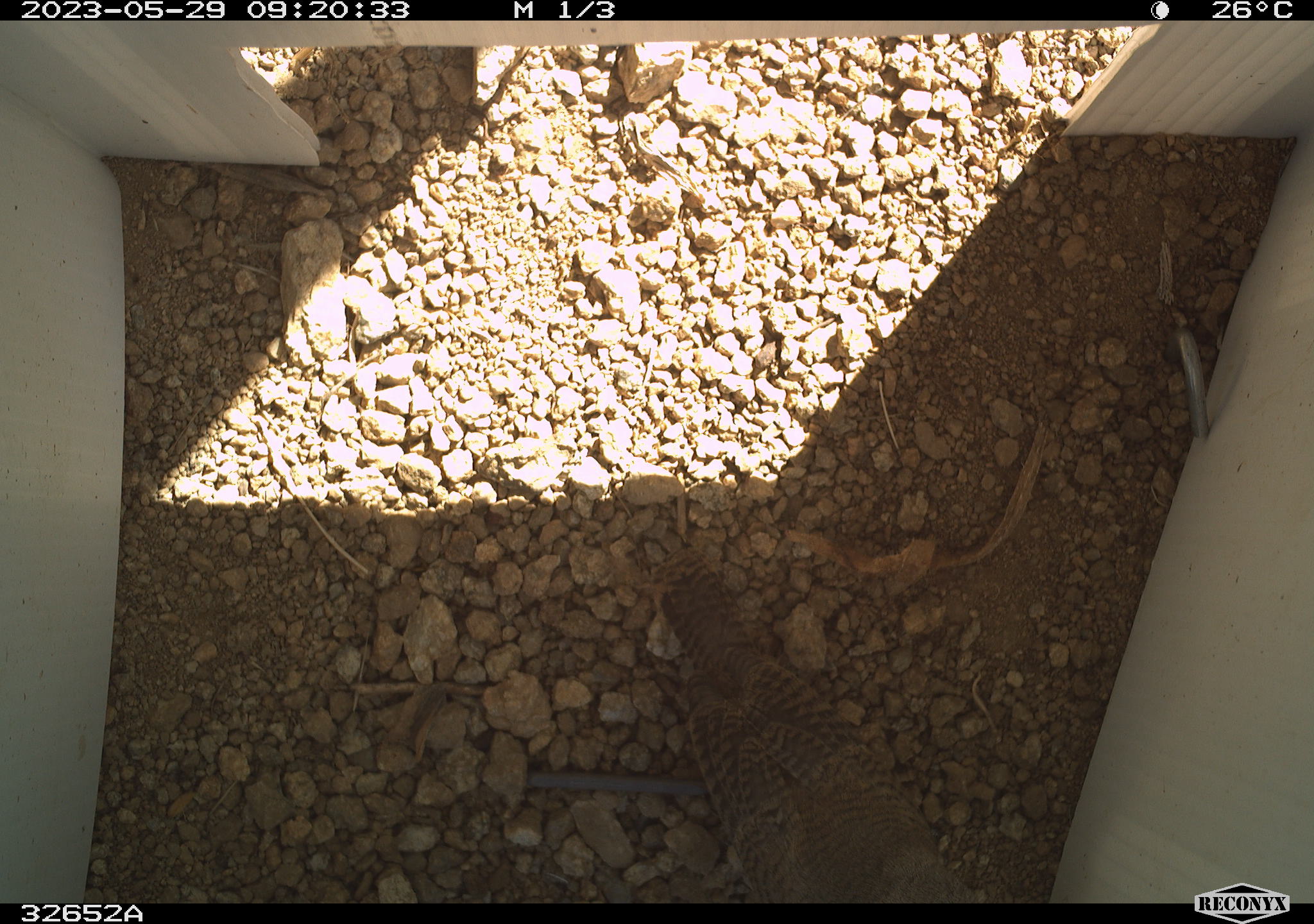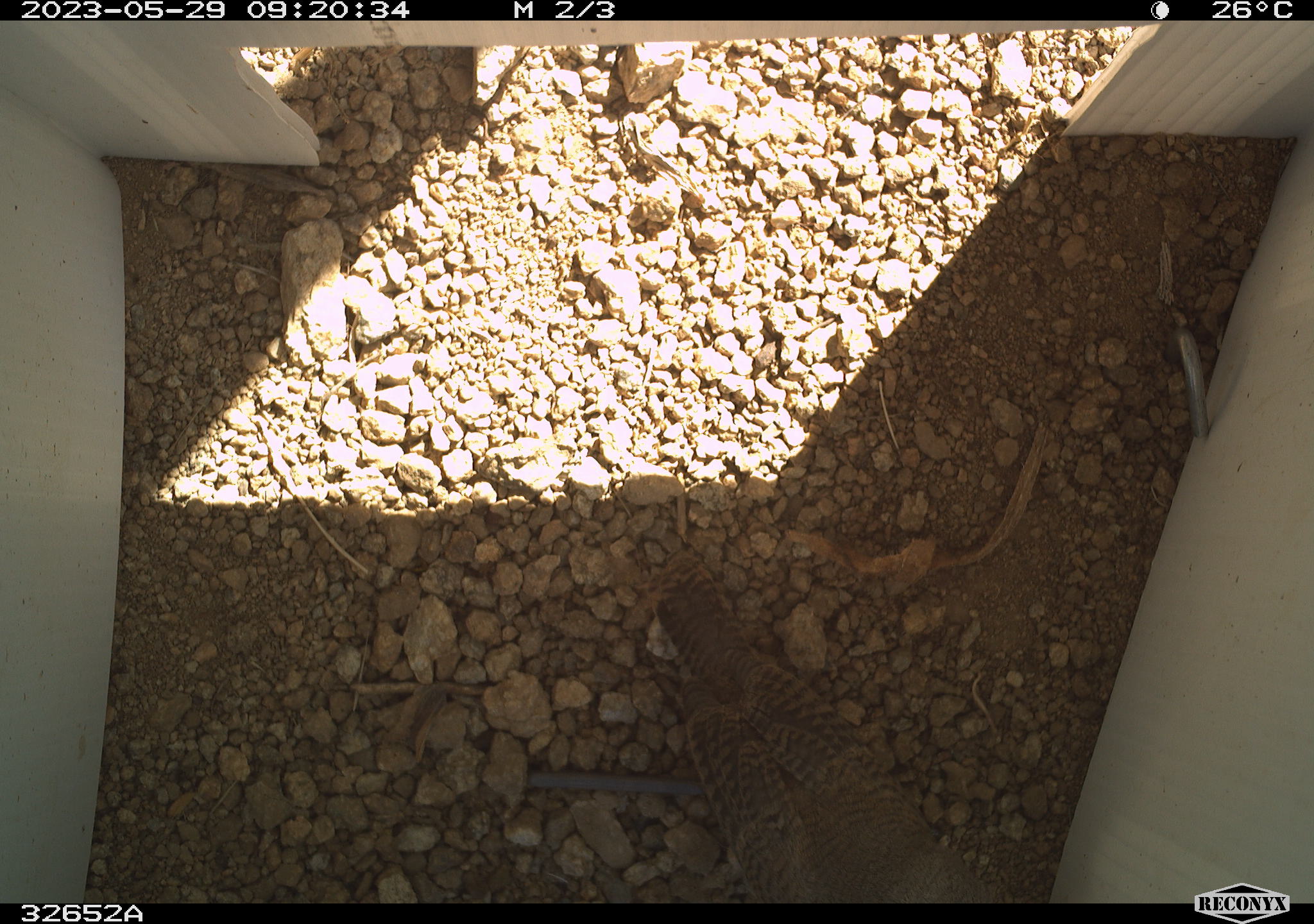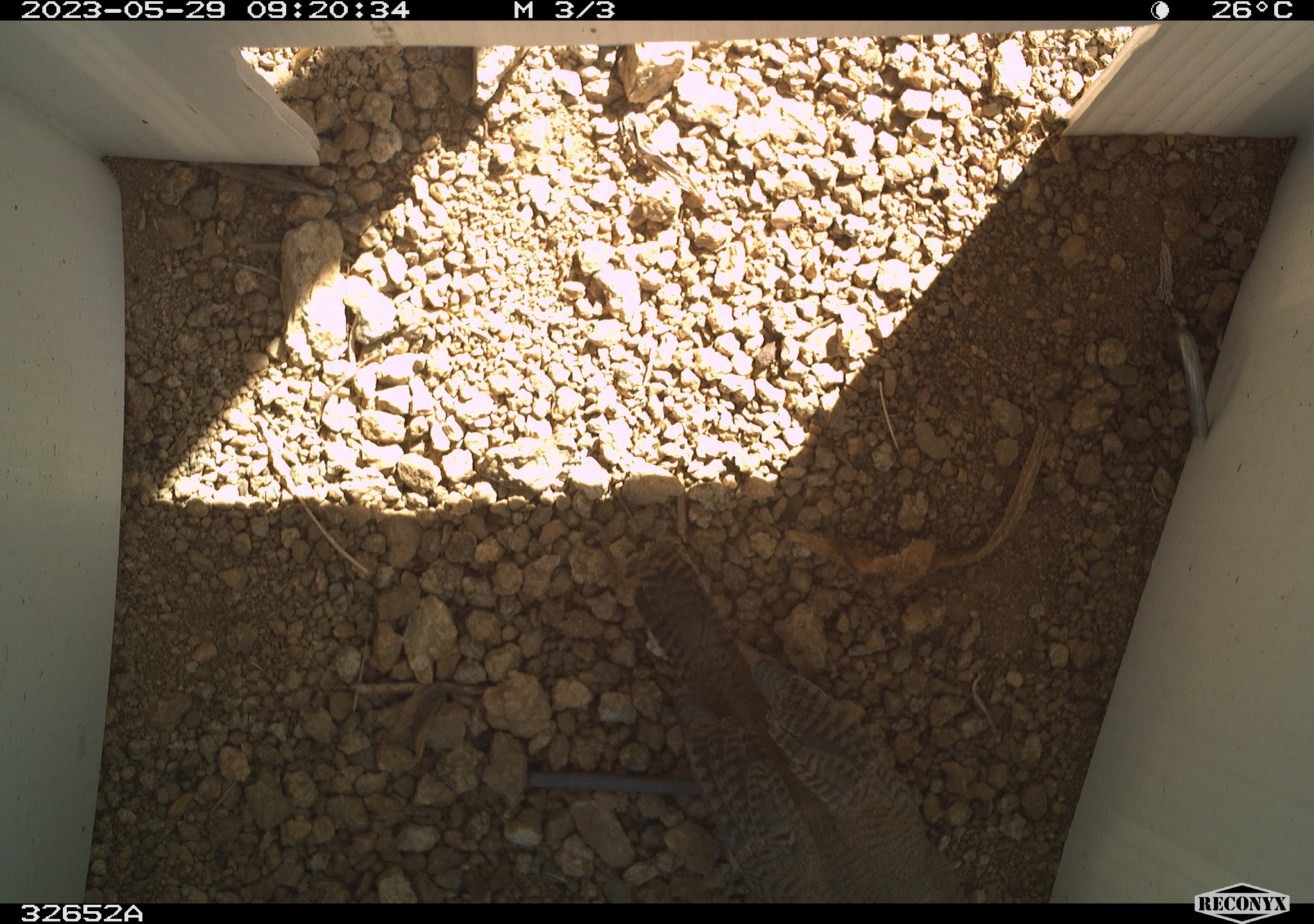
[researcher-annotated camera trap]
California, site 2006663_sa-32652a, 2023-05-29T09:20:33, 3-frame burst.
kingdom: Animalia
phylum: Chordata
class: Aves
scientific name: Aves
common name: bird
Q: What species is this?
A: Bird (Aves).